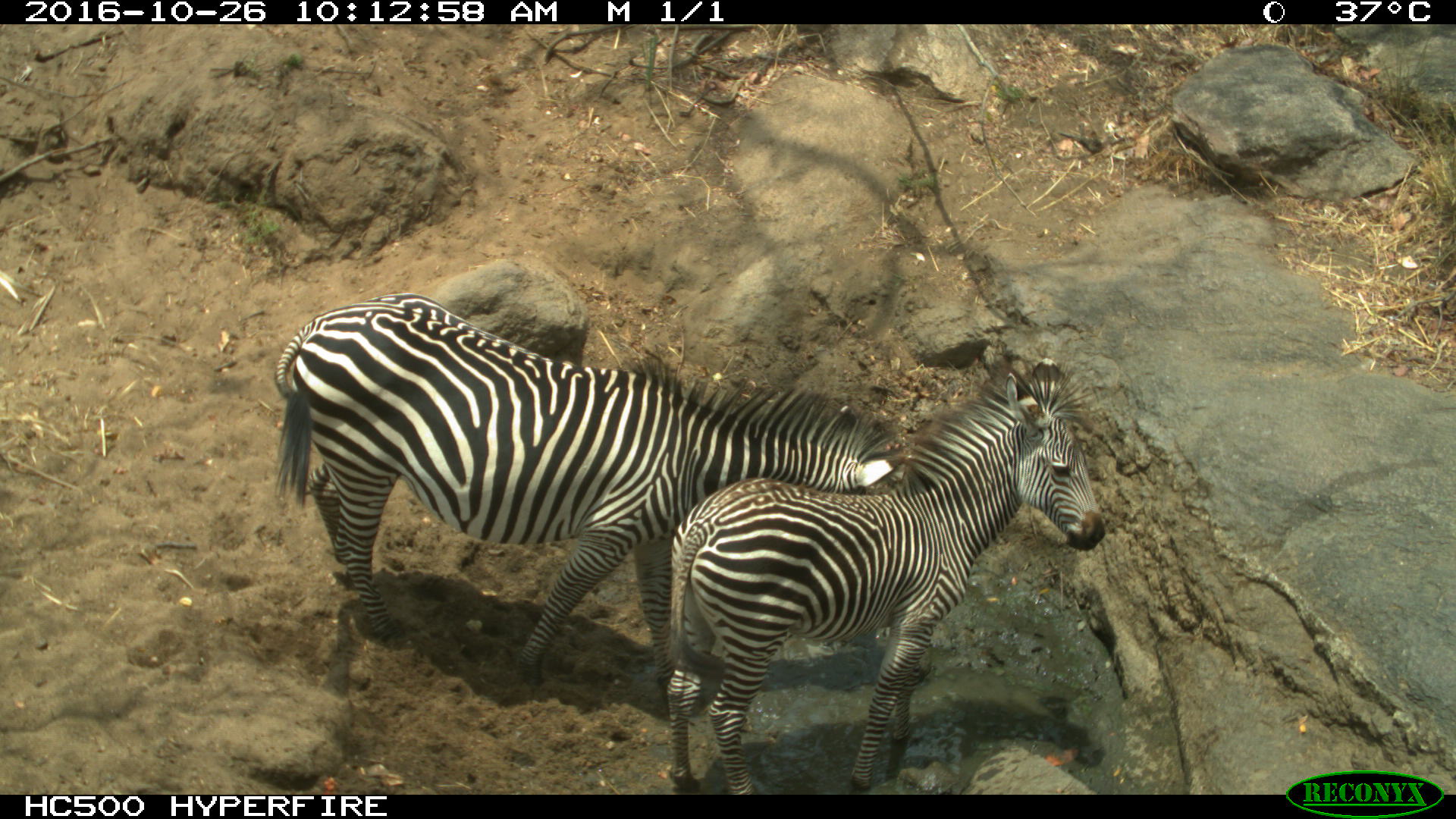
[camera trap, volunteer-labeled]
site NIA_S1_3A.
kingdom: Animalia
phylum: Chordata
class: Mammalia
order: Perissodactyla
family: Equidae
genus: Equus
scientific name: Equus quagga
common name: plains zebra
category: zebraplains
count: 2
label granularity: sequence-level